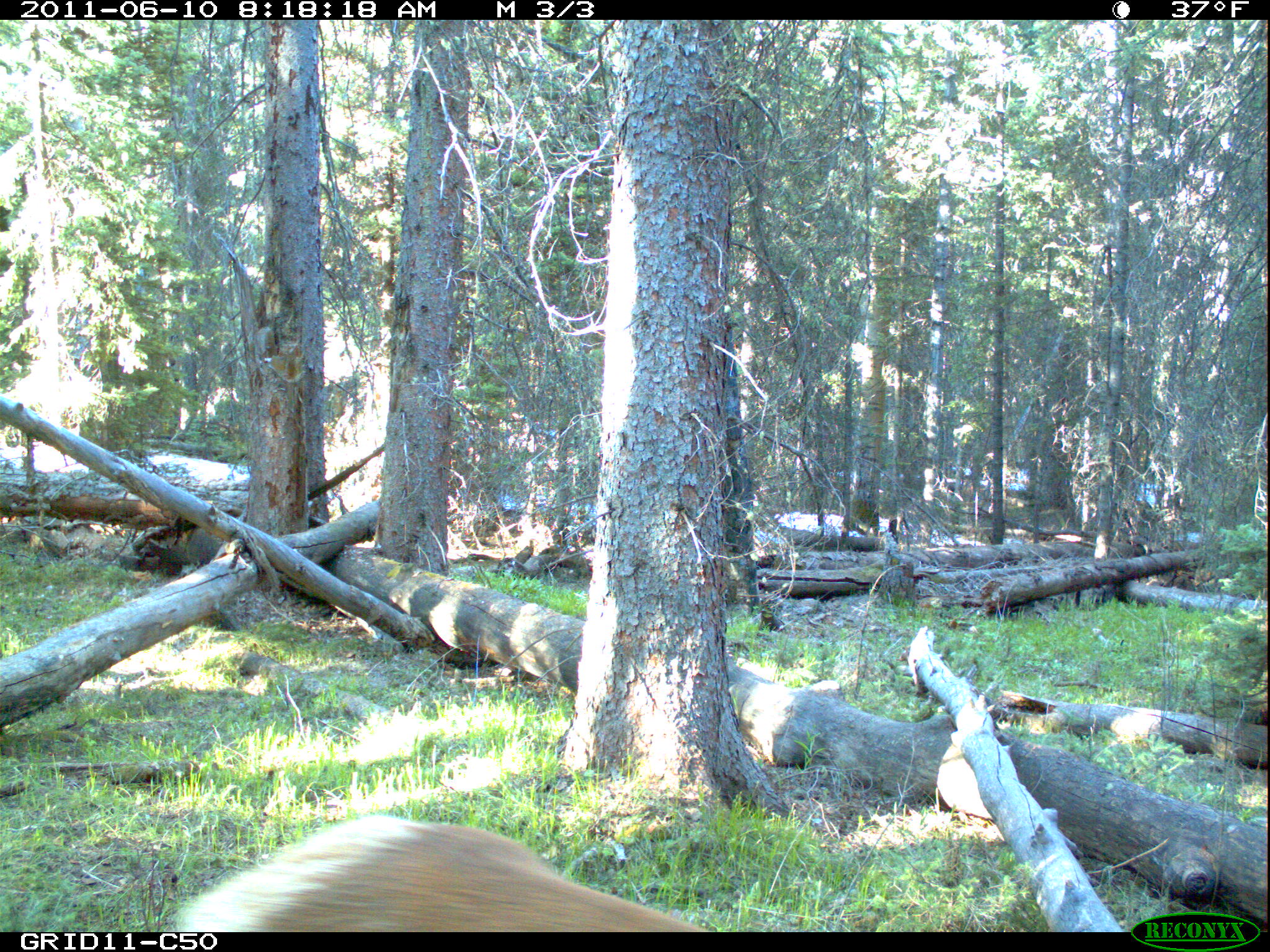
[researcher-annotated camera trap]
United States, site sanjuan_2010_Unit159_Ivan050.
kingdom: Animalia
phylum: Chordata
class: Mammalia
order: Artiodactyla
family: Cervidae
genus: Cervus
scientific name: Cervus elaphus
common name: red deer